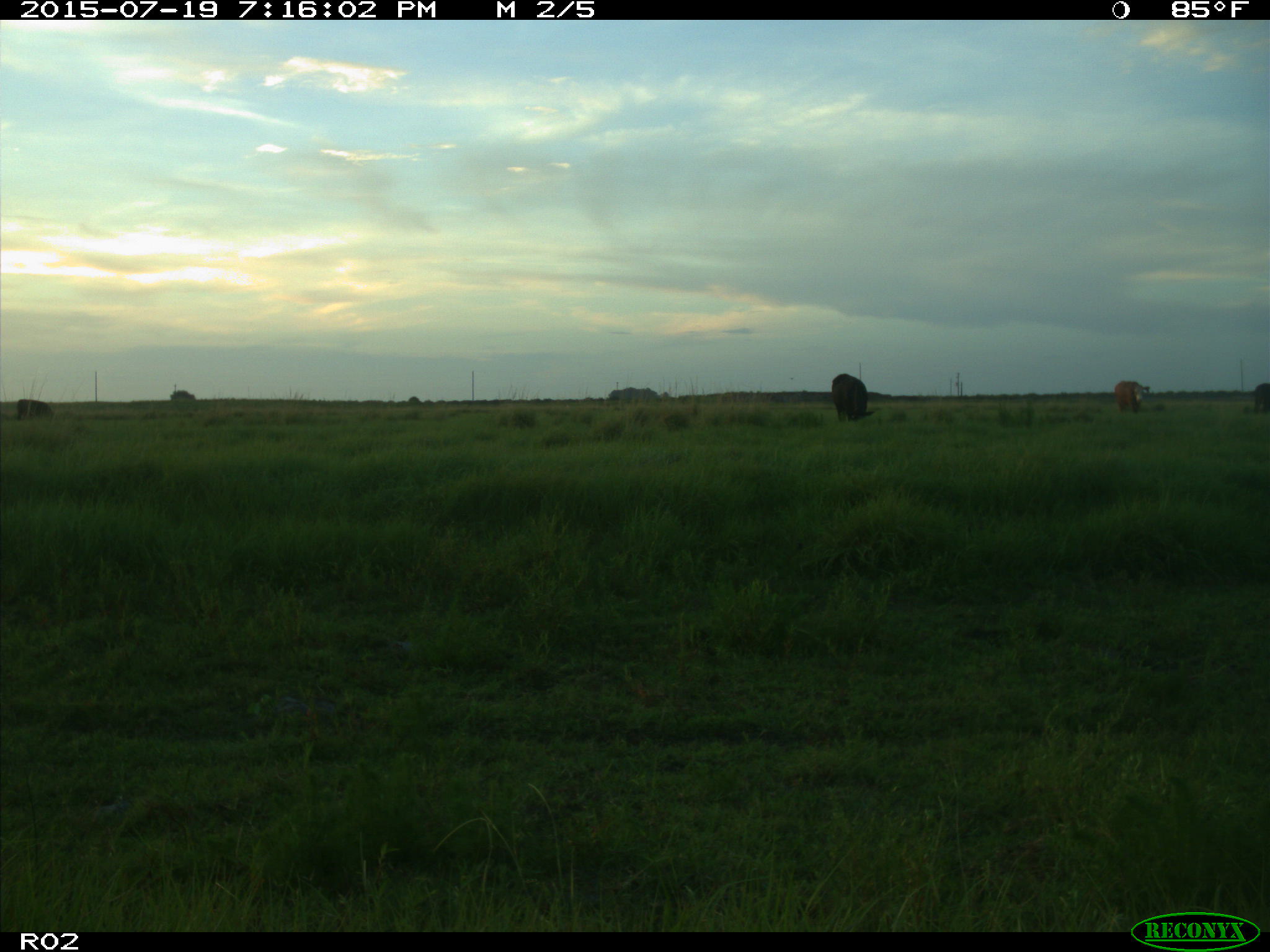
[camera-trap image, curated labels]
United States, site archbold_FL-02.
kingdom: Animalia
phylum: Chordata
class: Mammalia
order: Artiodactyla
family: Bovidae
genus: Bos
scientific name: Bos taurus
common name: domestic cow